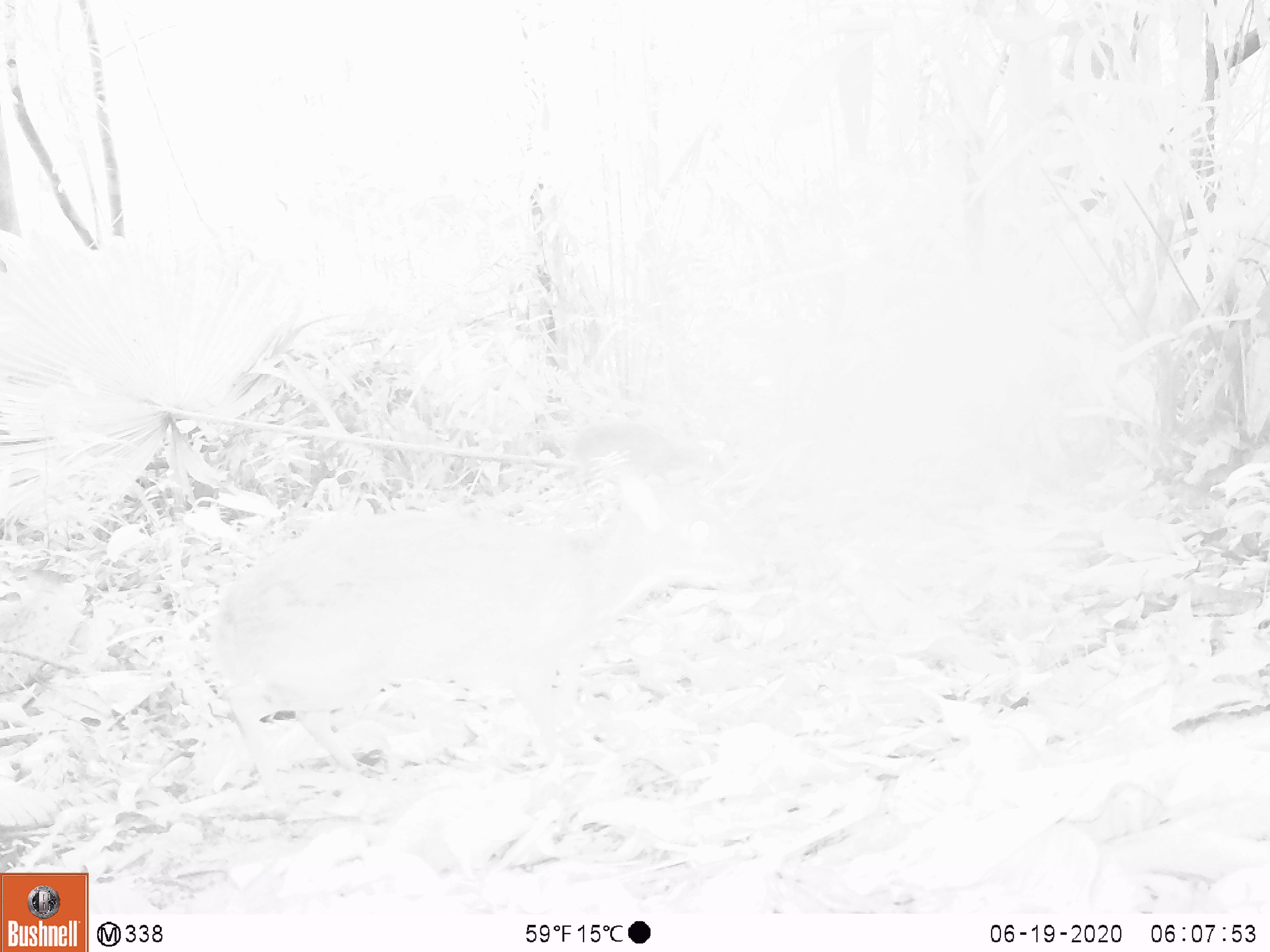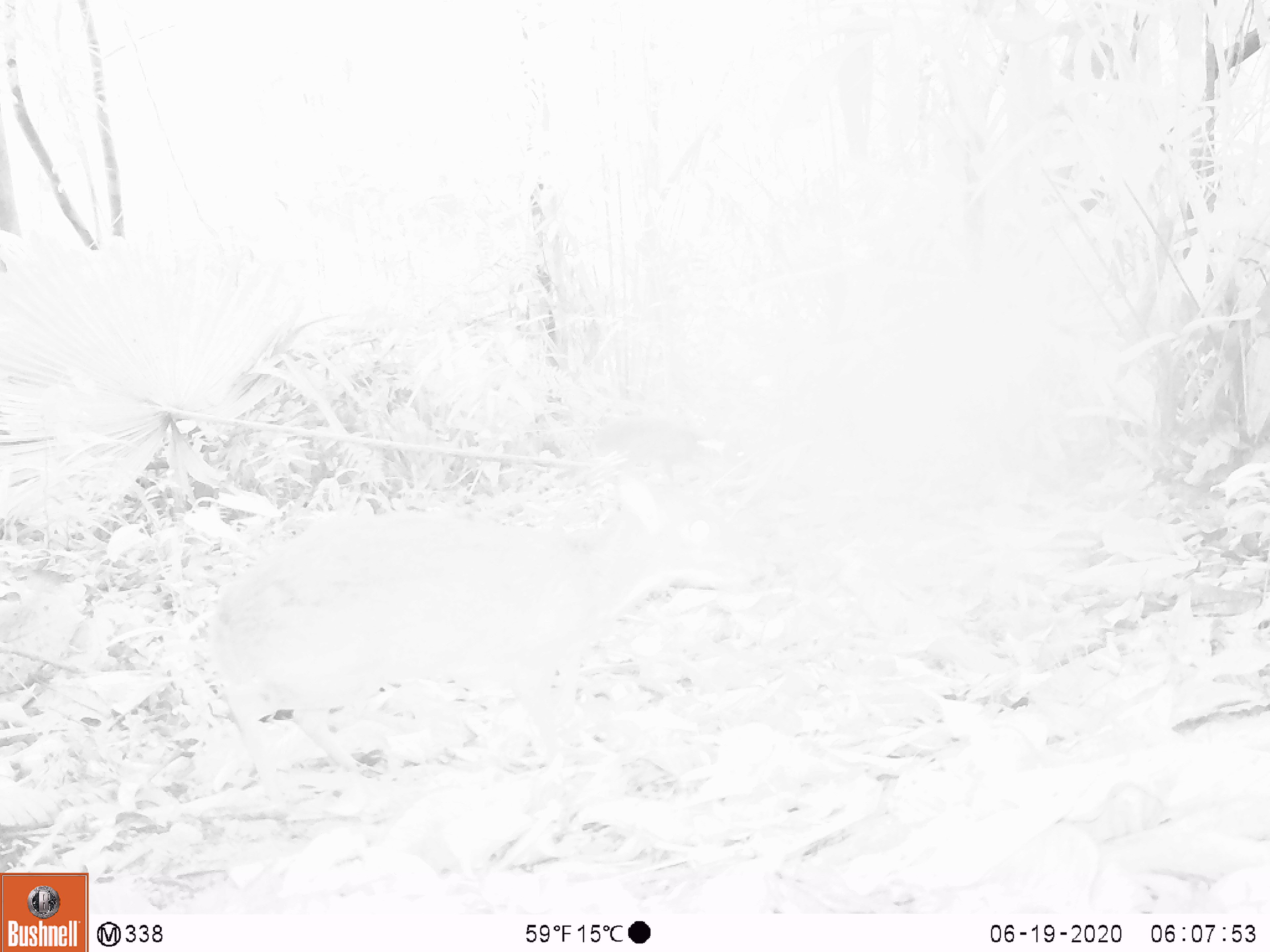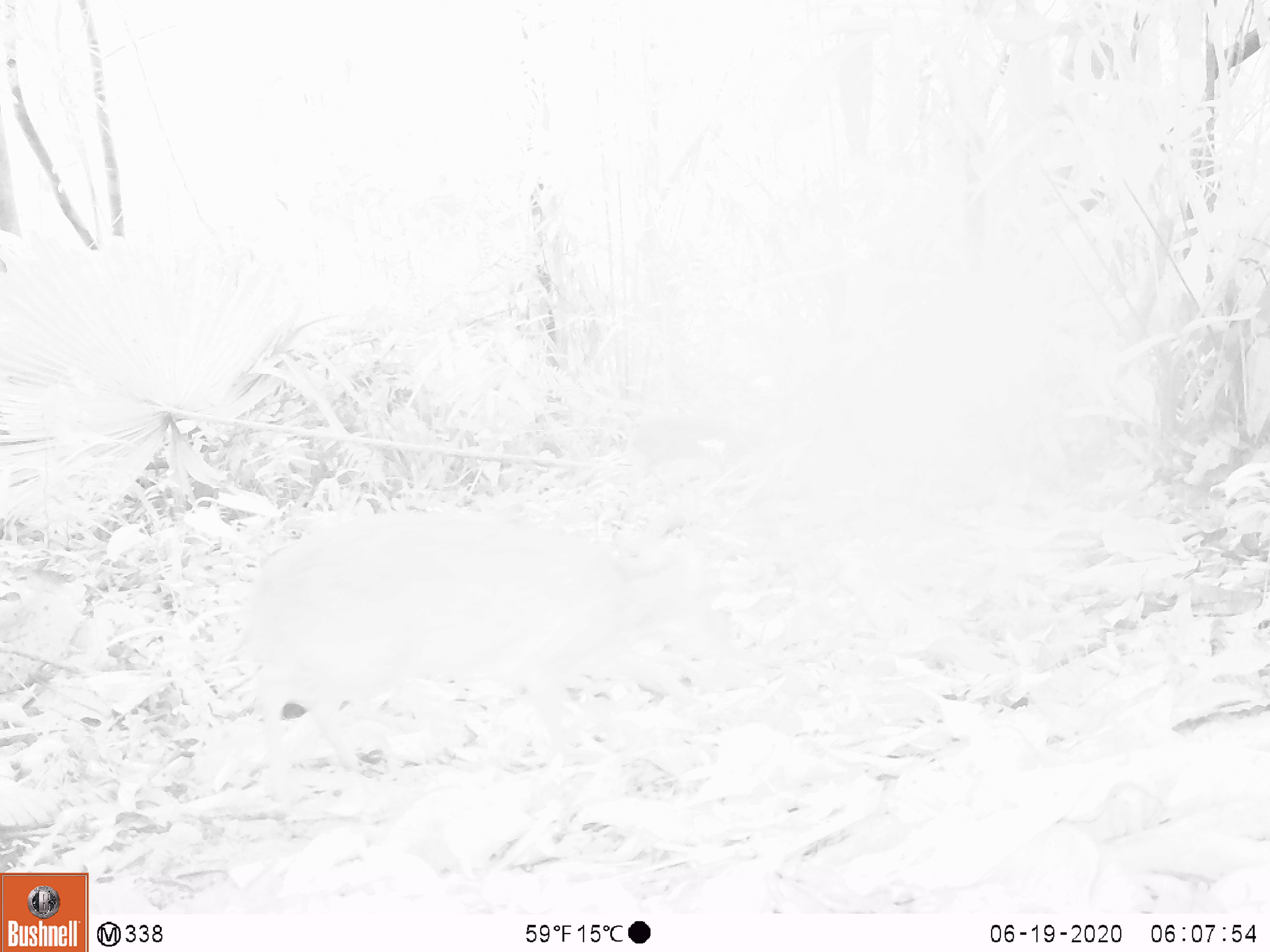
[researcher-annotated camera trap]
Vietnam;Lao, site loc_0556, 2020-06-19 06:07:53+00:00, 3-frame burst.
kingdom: Animalia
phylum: Chordata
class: Mammalia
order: Artiodactyla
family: Tragulidae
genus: Moschiola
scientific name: Moschiola meminna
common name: chevrotain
Chevrotain (Moschiola meminna). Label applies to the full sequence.